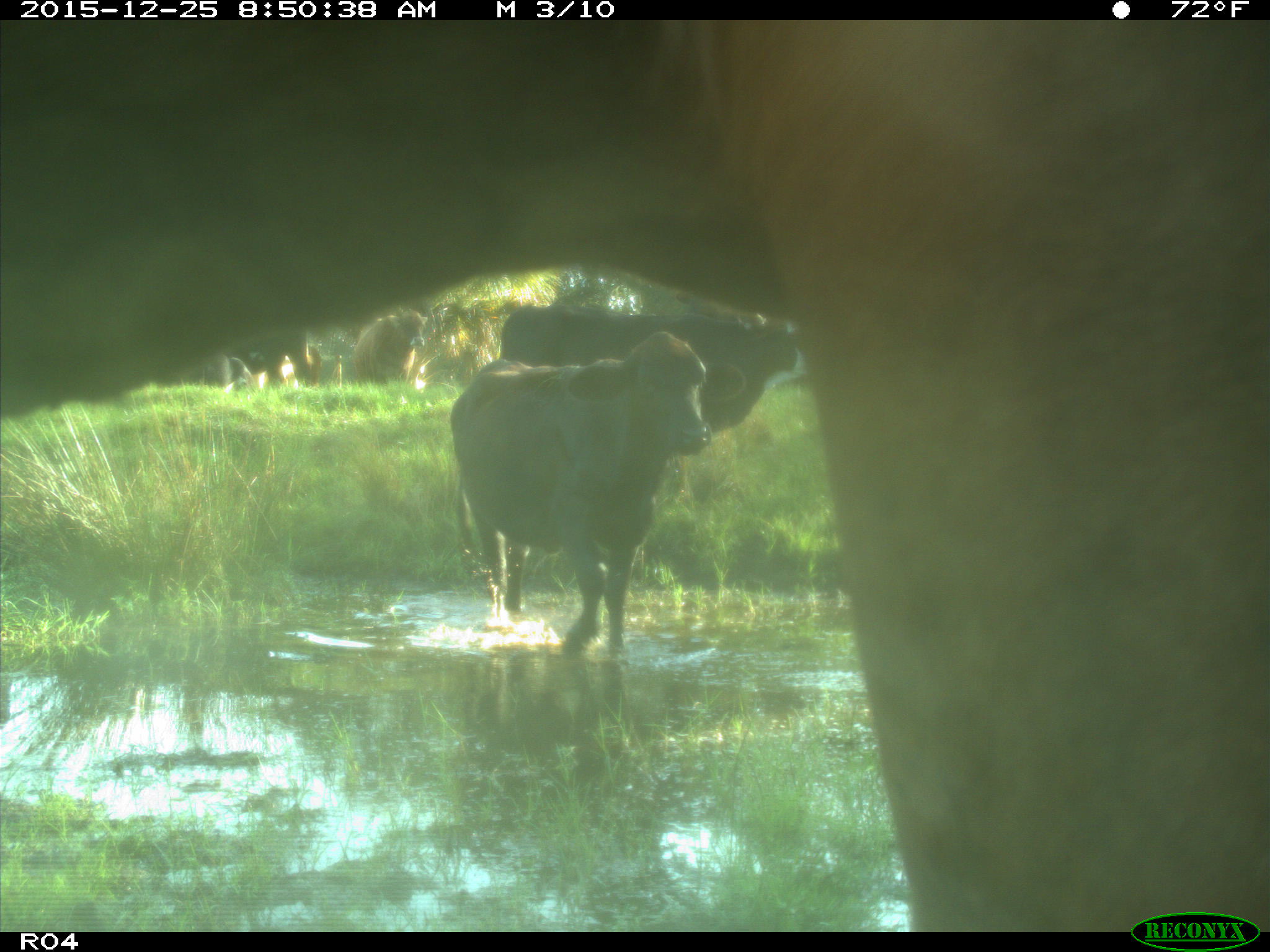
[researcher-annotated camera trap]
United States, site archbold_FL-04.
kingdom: Animalia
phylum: Chordata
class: Mammalia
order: Artiodactyla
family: Bovidae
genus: Bos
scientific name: Bos taurus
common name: domestic cow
Bos taurus (domestic cow).